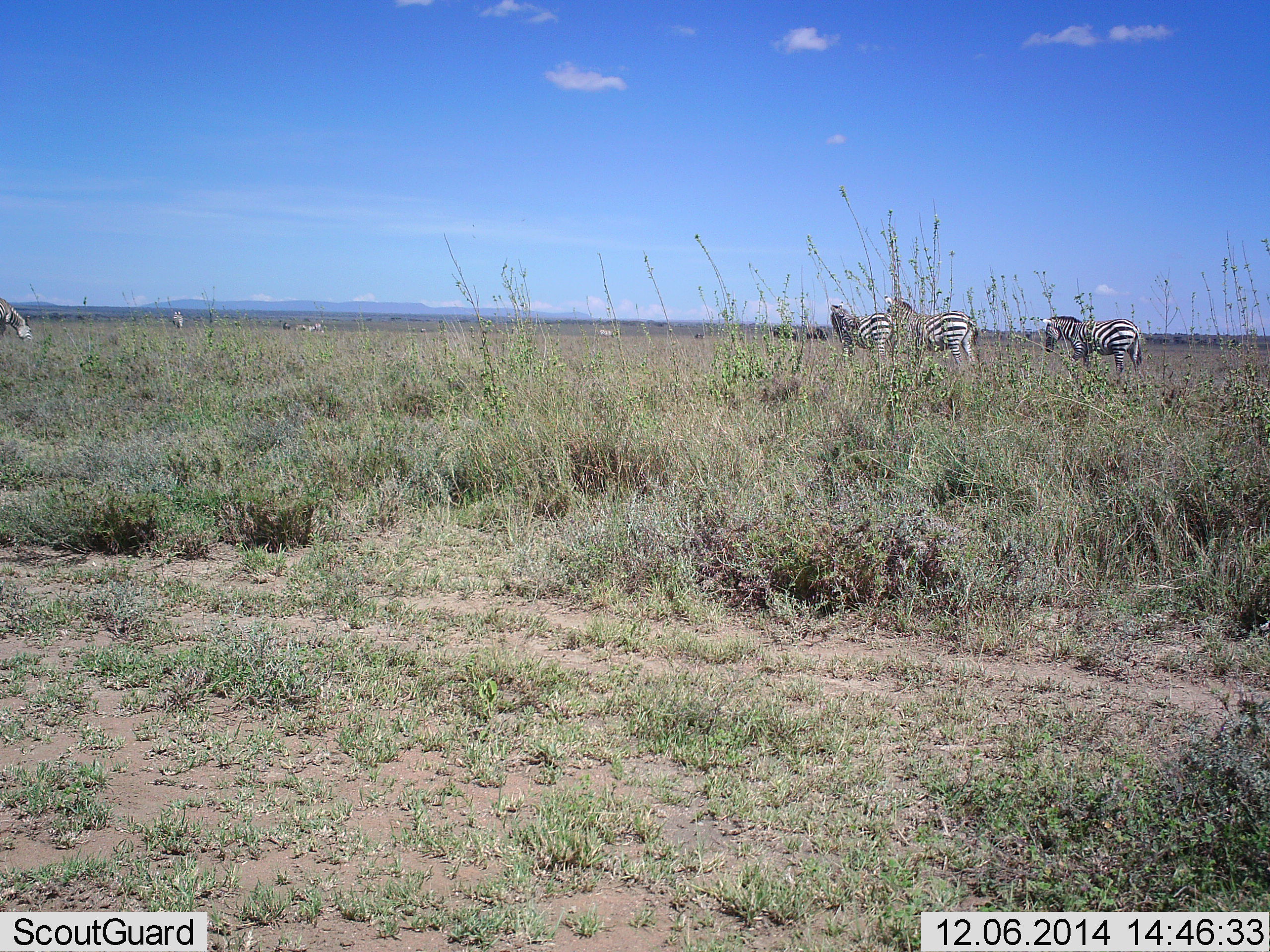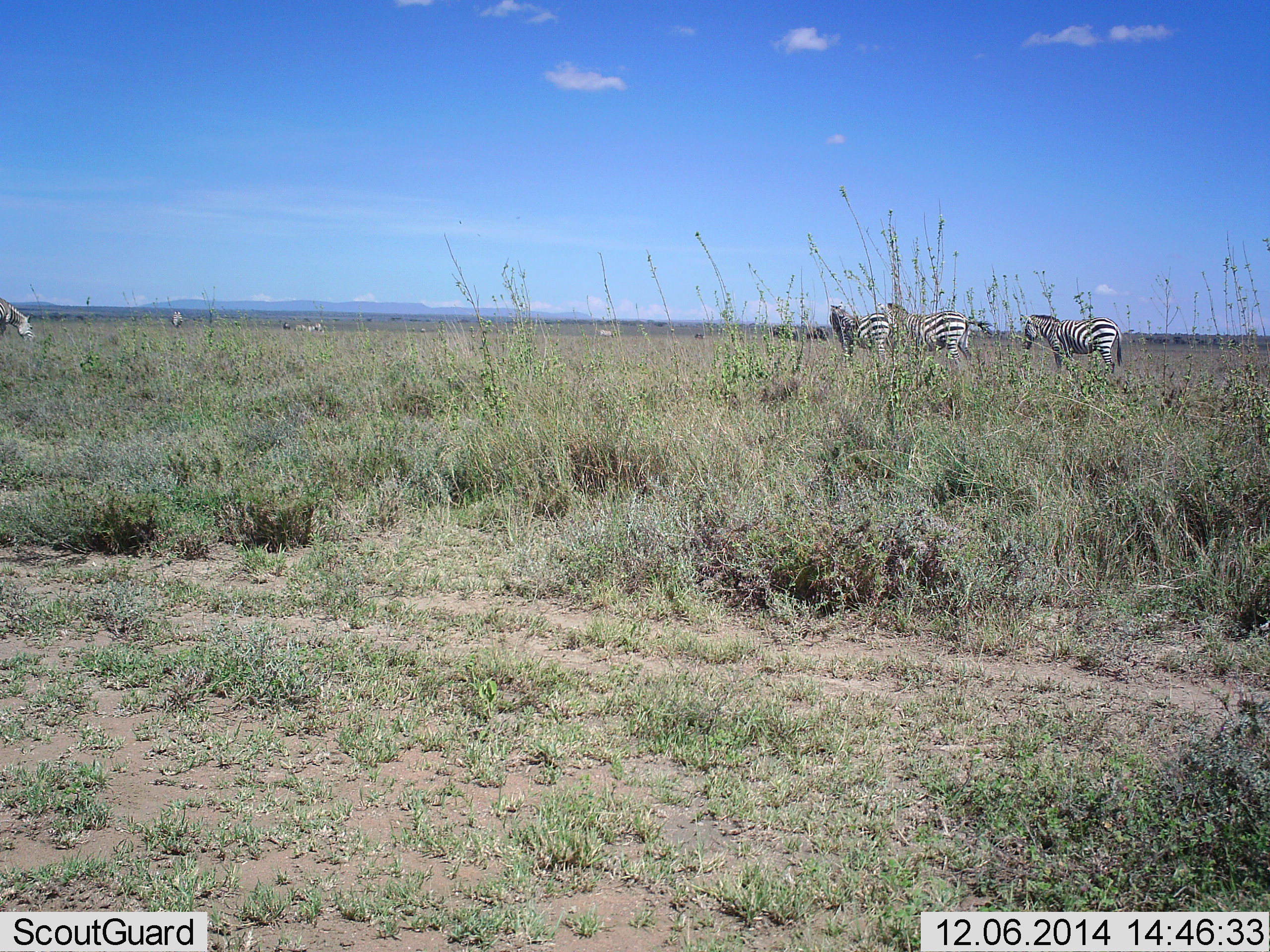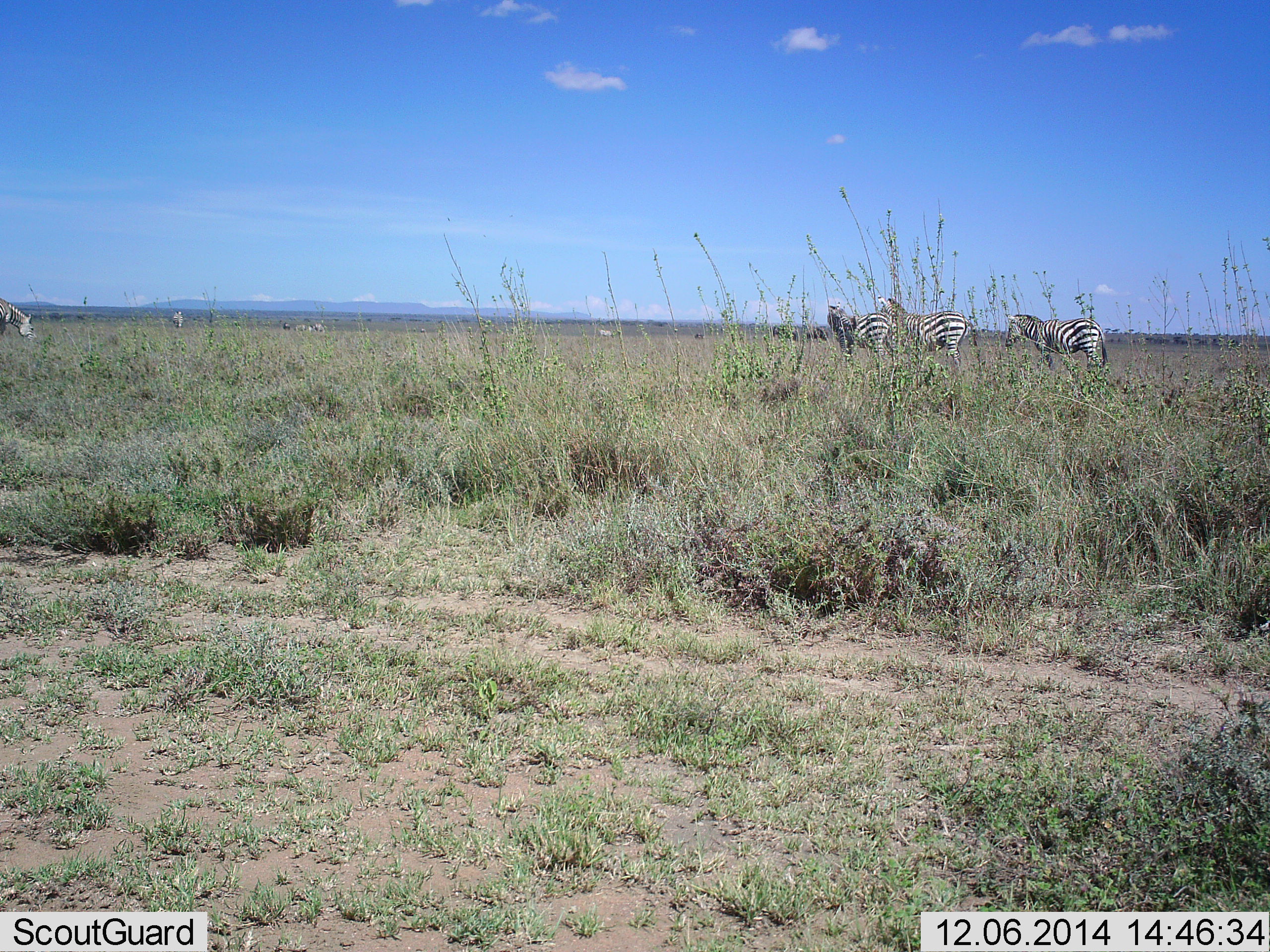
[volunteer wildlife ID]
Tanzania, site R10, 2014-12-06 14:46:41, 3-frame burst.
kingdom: Animalia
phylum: Chordata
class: Mammalia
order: Perissodactyla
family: Equidae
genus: Equus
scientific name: Equus quagga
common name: plains zebra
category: zebra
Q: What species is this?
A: Zebra (plains zebra) (Equus quagga).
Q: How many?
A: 6.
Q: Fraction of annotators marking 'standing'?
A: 64%.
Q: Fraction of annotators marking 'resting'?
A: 0%.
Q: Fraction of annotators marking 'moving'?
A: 27%.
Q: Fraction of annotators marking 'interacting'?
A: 9%.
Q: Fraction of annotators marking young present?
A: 0%.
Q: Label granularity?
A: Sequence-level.